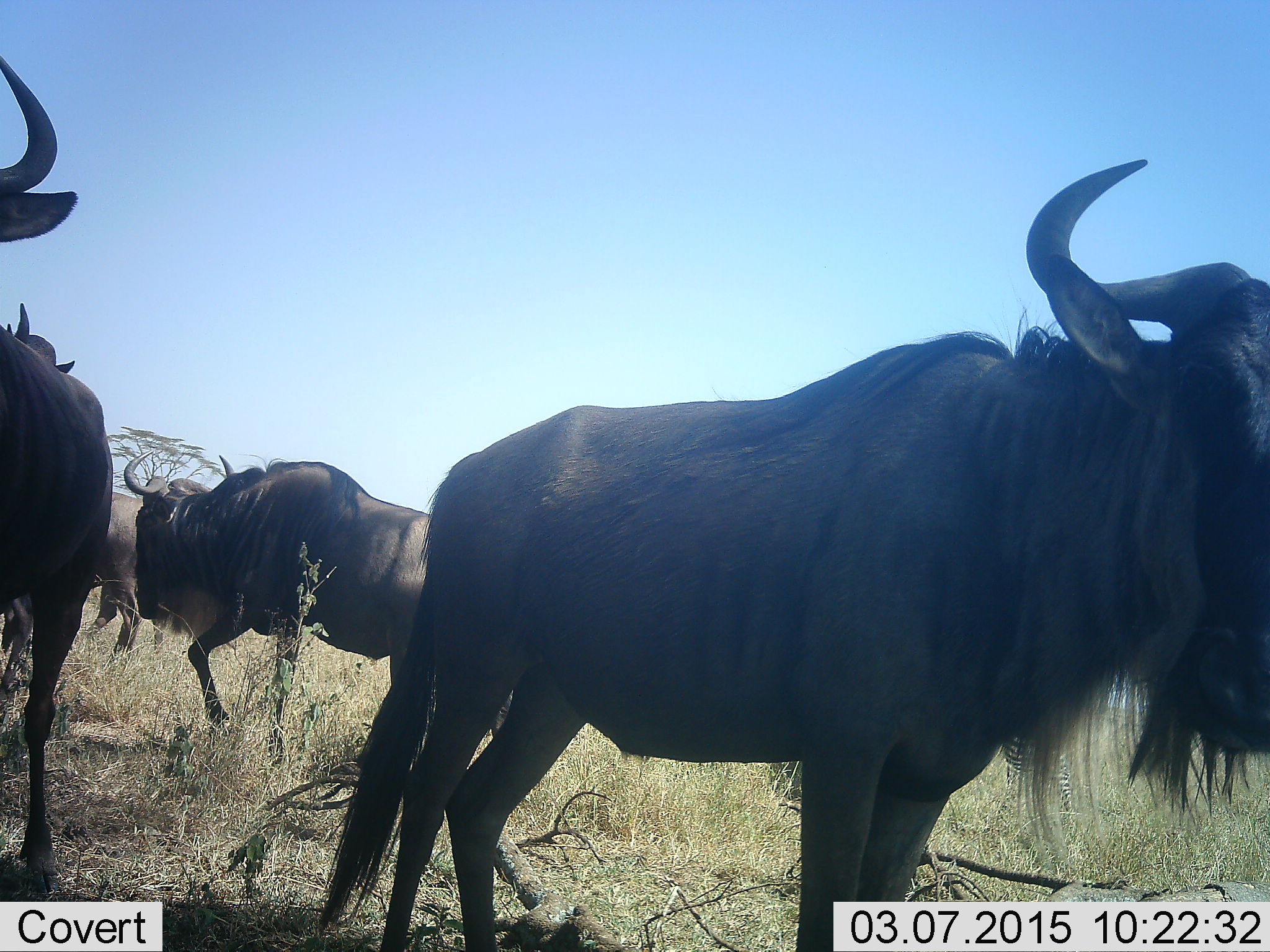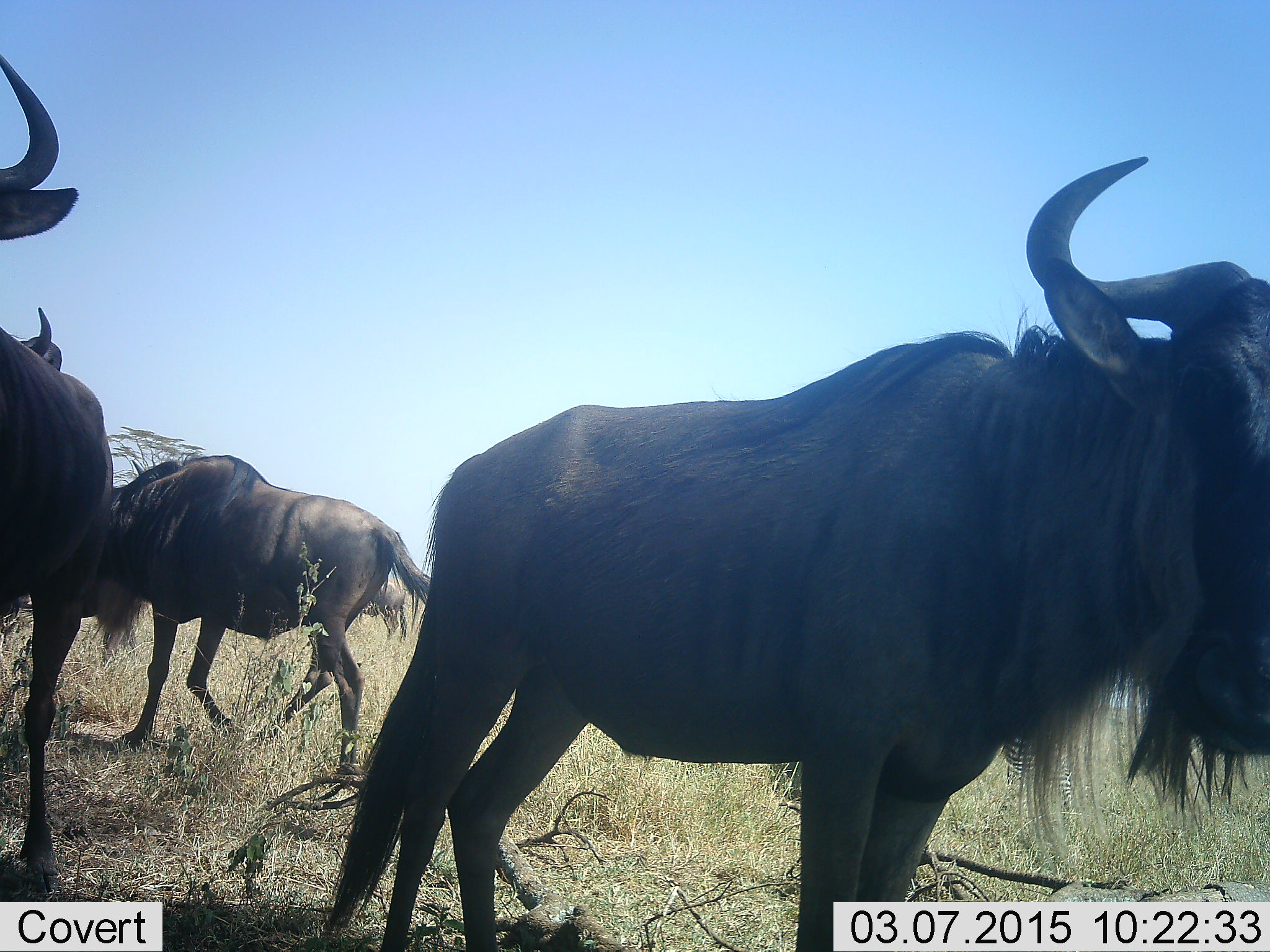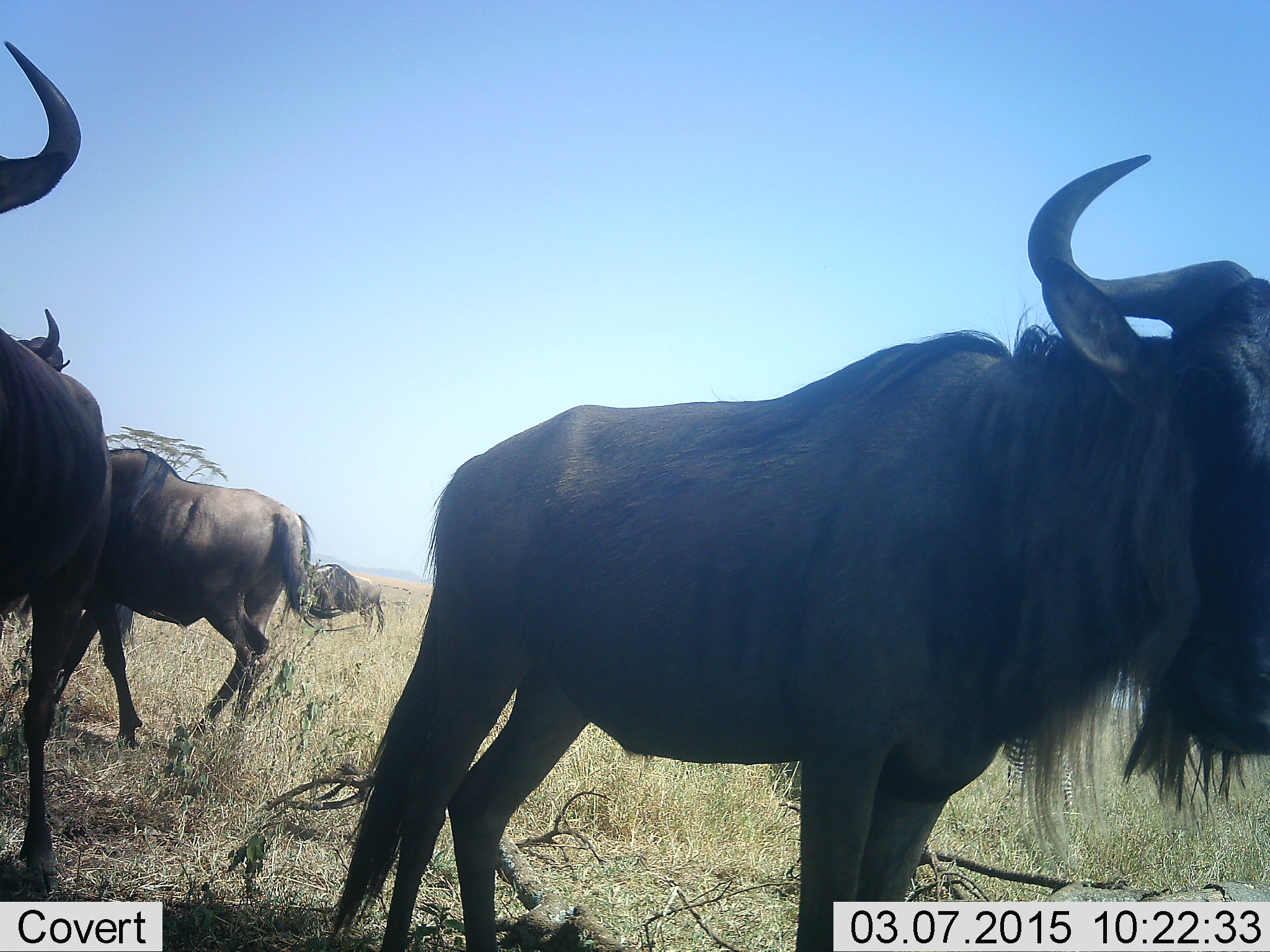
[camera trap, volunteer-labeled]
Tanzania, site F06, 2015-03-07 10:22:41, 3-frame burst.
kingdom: Animalia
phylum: Chordata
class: Mammalia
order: Artiodactyla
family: Bovidae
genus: Connochaetes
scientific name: Connochaetes taurinus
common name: blue wildebeest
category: wildebeest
Wildebeest (blue wildebeest) (Connochaetes taurinus), count 5. Behavior (volunteer vote fractions): standing 91%, resting 9%, moving 73%, interacting 0%. Young present (vote fraction): 0%. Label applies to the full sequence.